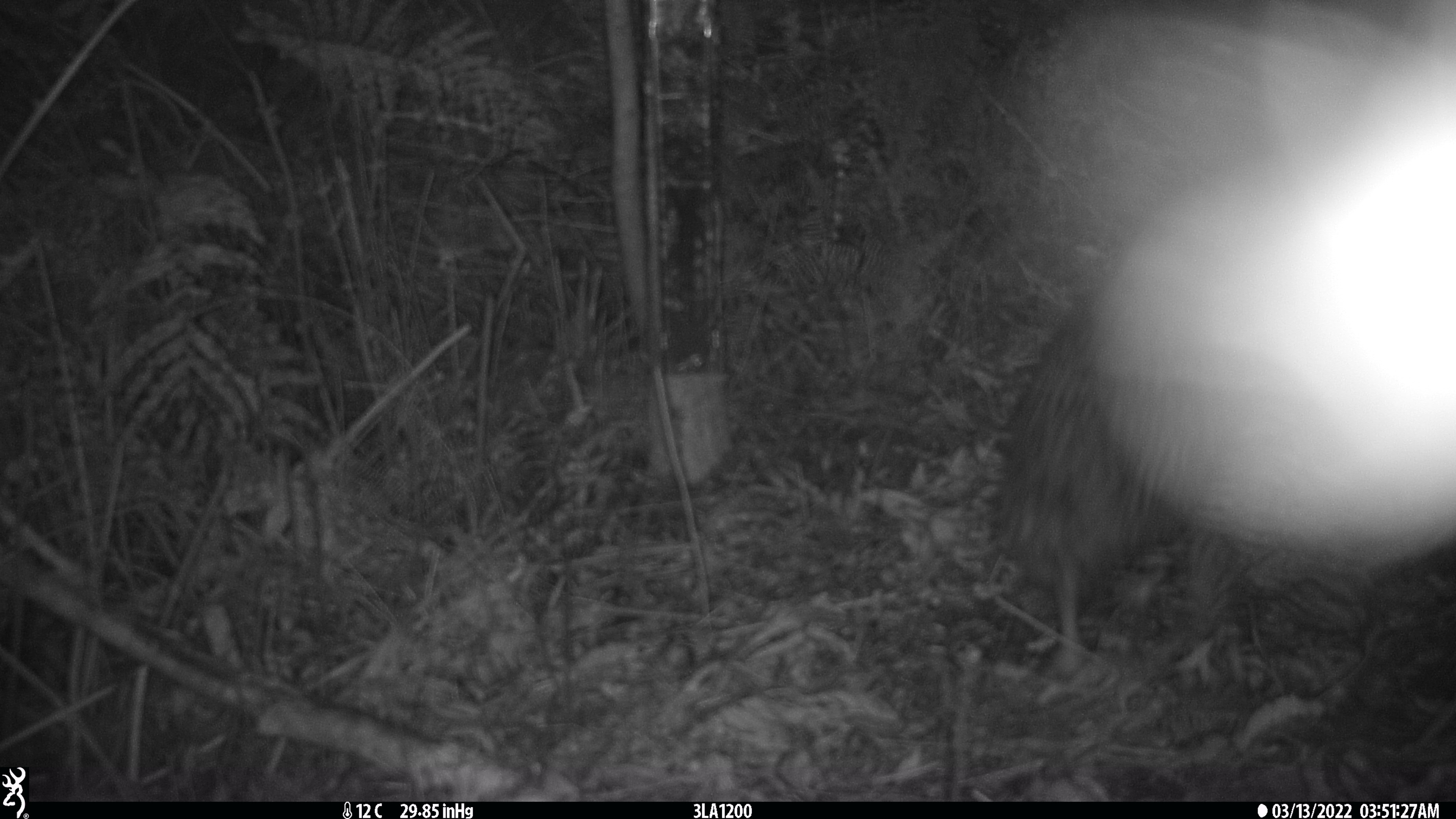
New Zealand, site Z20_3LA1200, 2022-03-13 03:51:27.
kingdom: Animalia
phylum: Chordata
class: Aves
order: Apterygiformes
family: Apterygidae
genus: Apteryx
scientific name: Apteryx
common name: kiwi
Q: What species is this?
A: Kiwi (Apteryx).